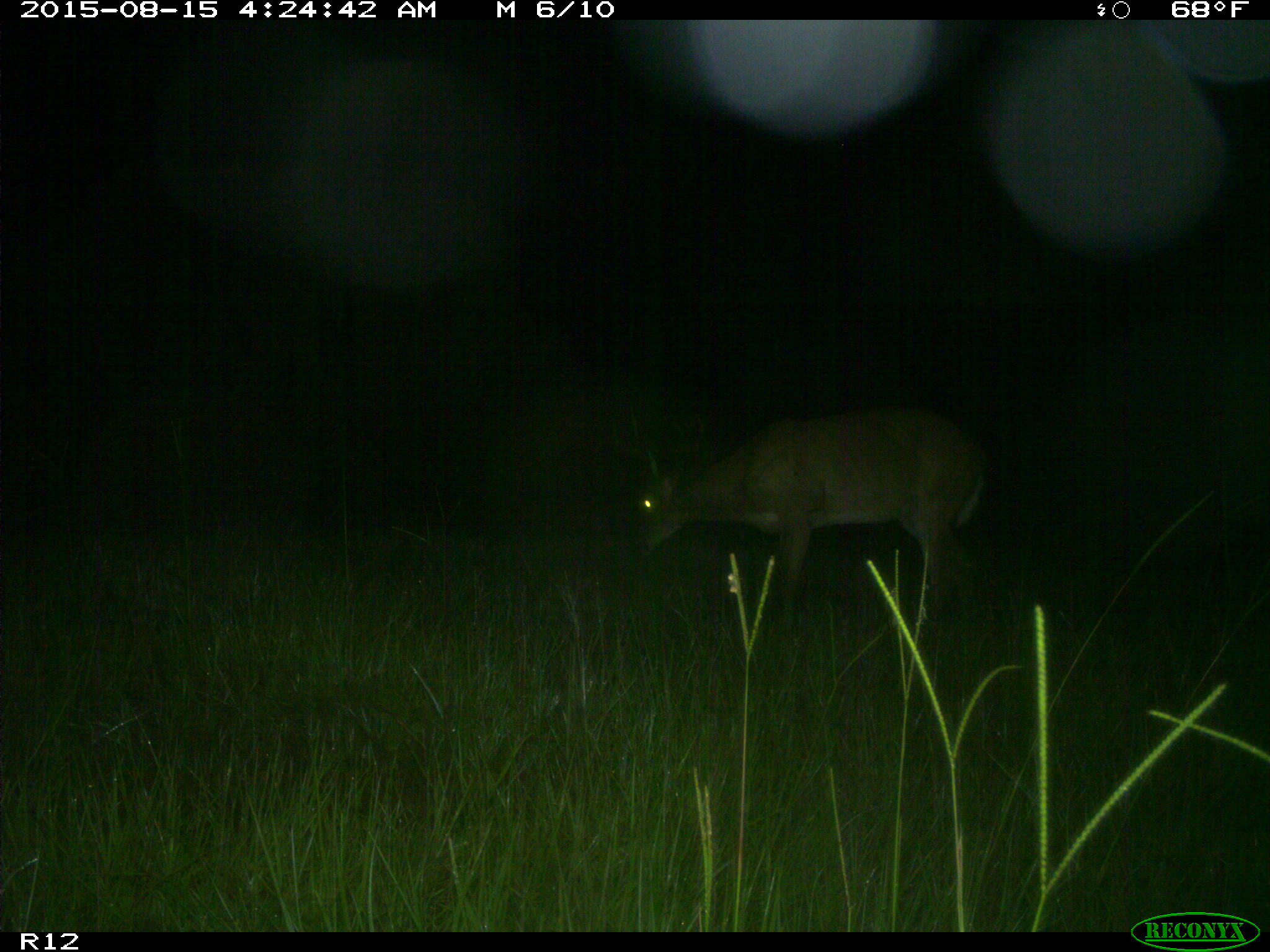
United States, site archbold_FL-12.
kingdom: Animalia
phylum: Chordata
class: Mammalia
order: Artiodactyla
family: Cervidae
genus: Odocoileus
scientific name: Odocoileus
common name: deer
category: unidentified deer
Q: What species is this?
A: Unidentified deer (deer) (Odocoileus).